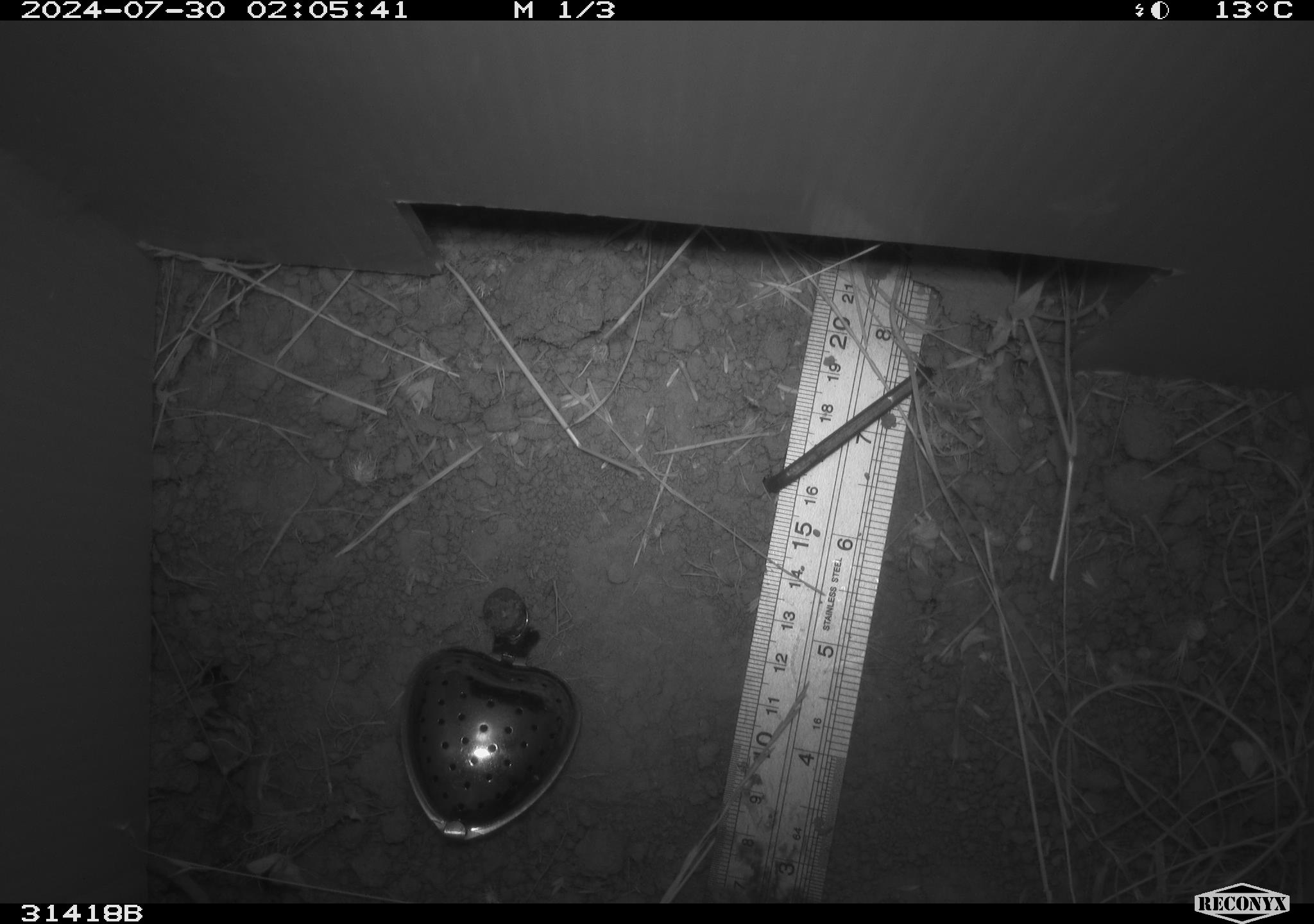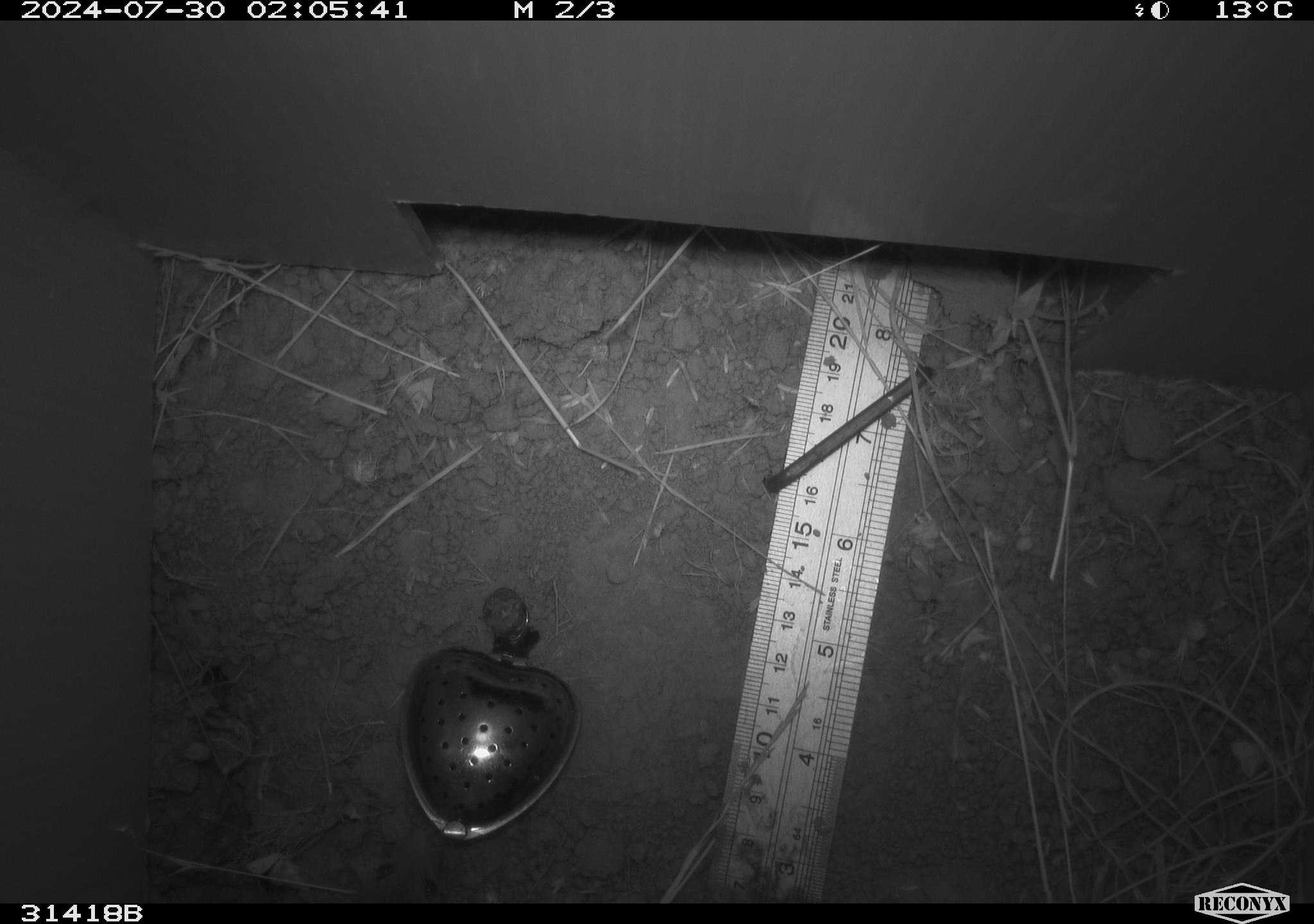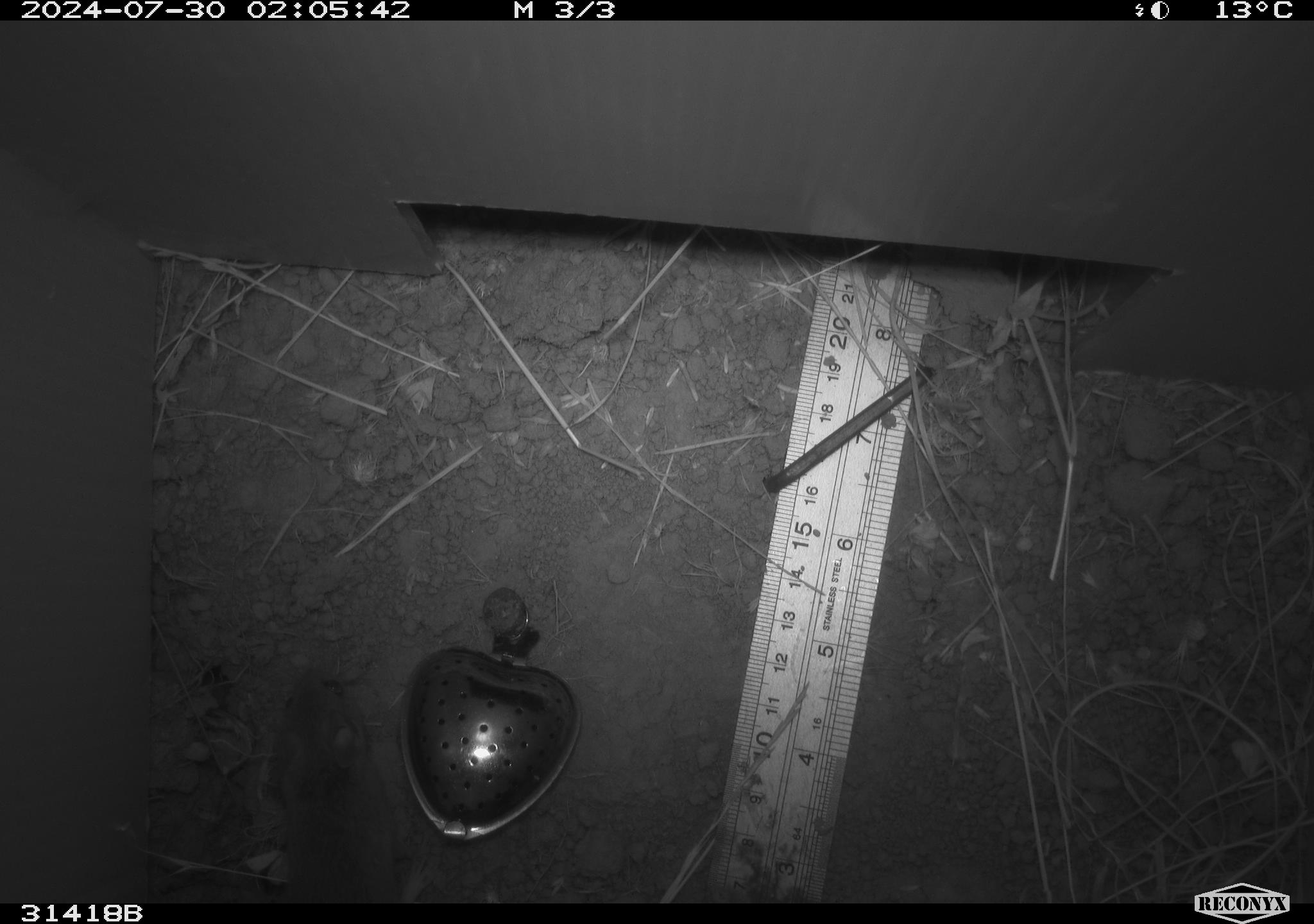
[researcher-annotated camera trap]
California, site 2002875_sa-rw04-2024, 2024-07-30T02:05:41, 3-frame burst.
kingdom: Animalia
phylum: Chordata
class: Mammalia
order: Rodentia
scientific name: Rodentia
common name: mouse species